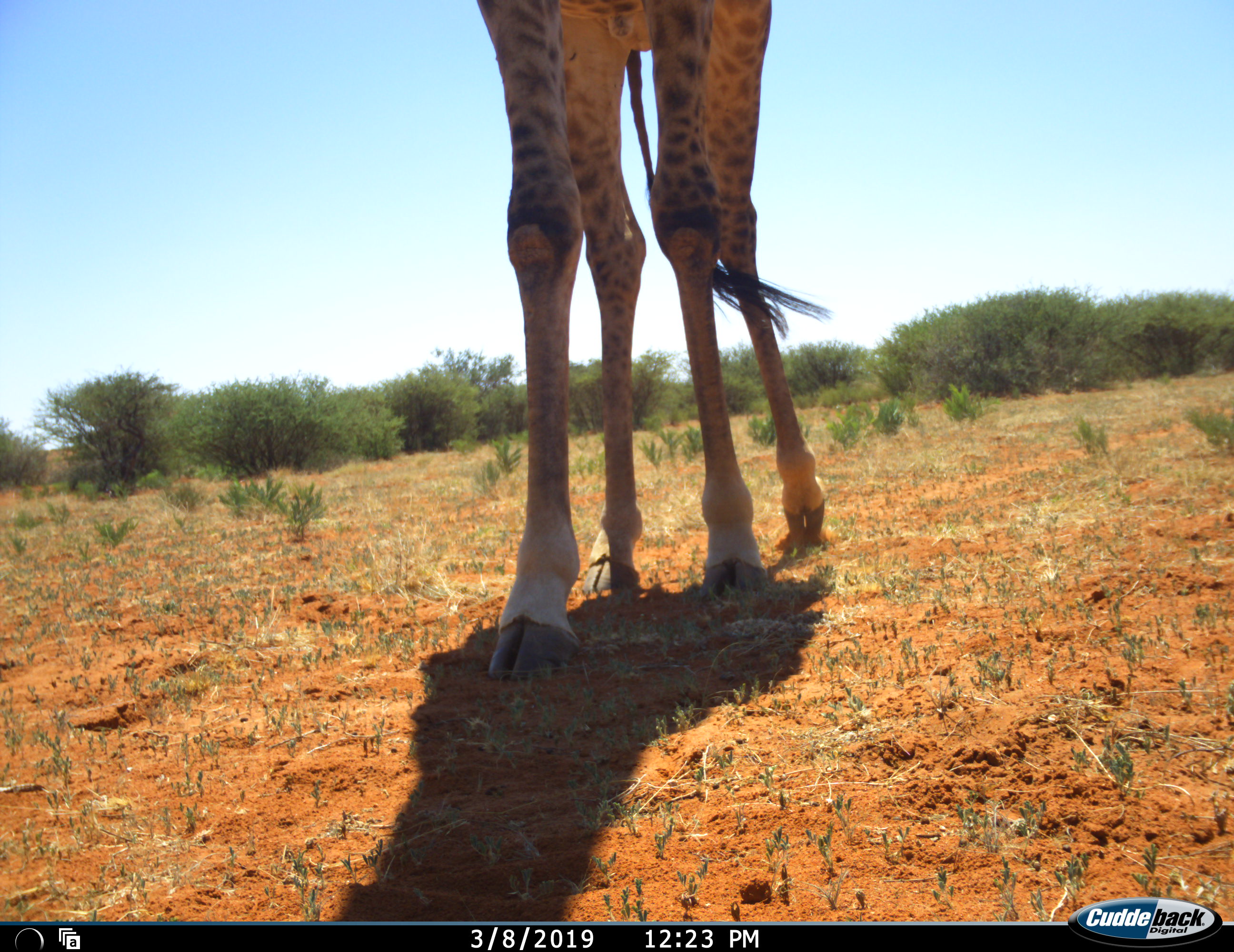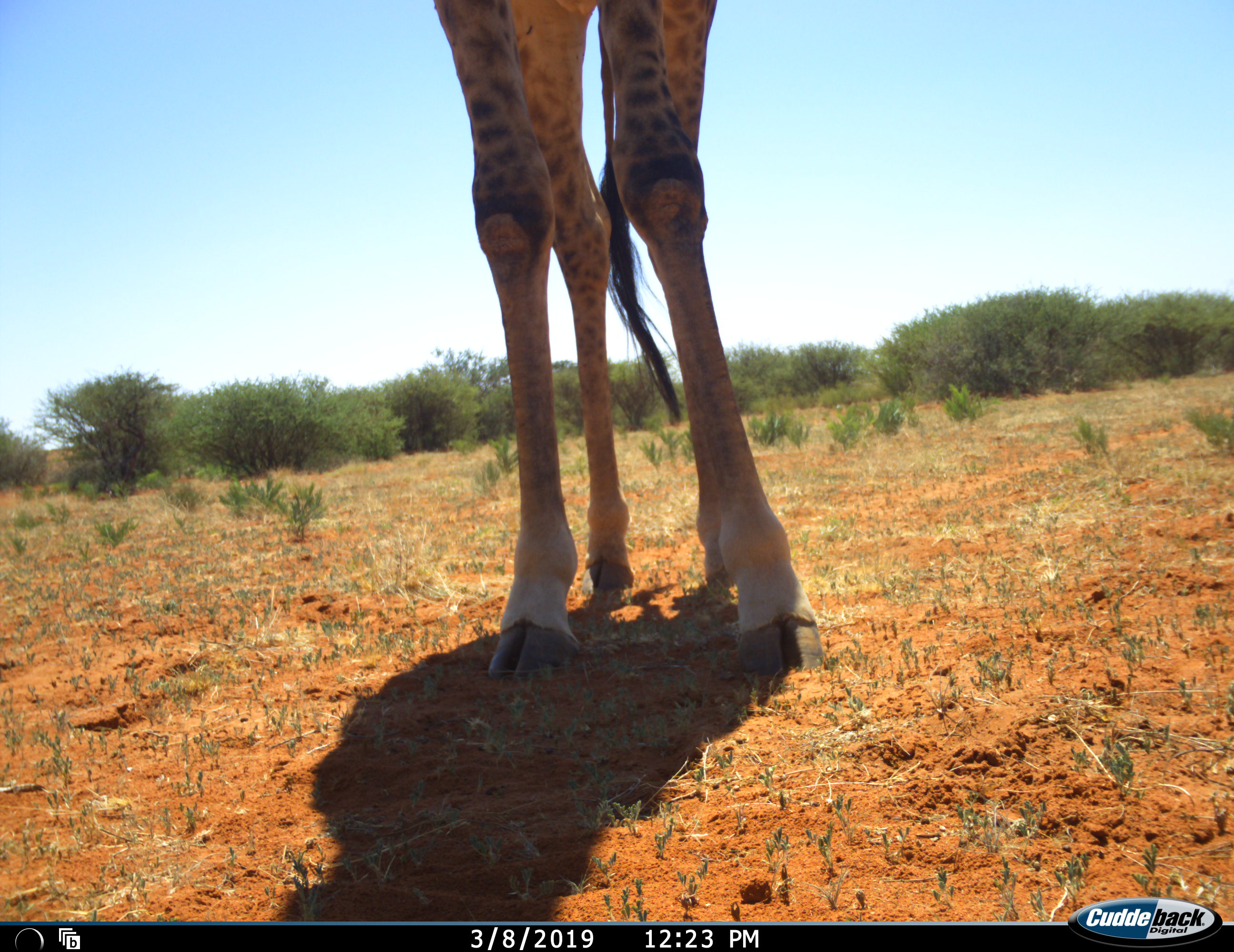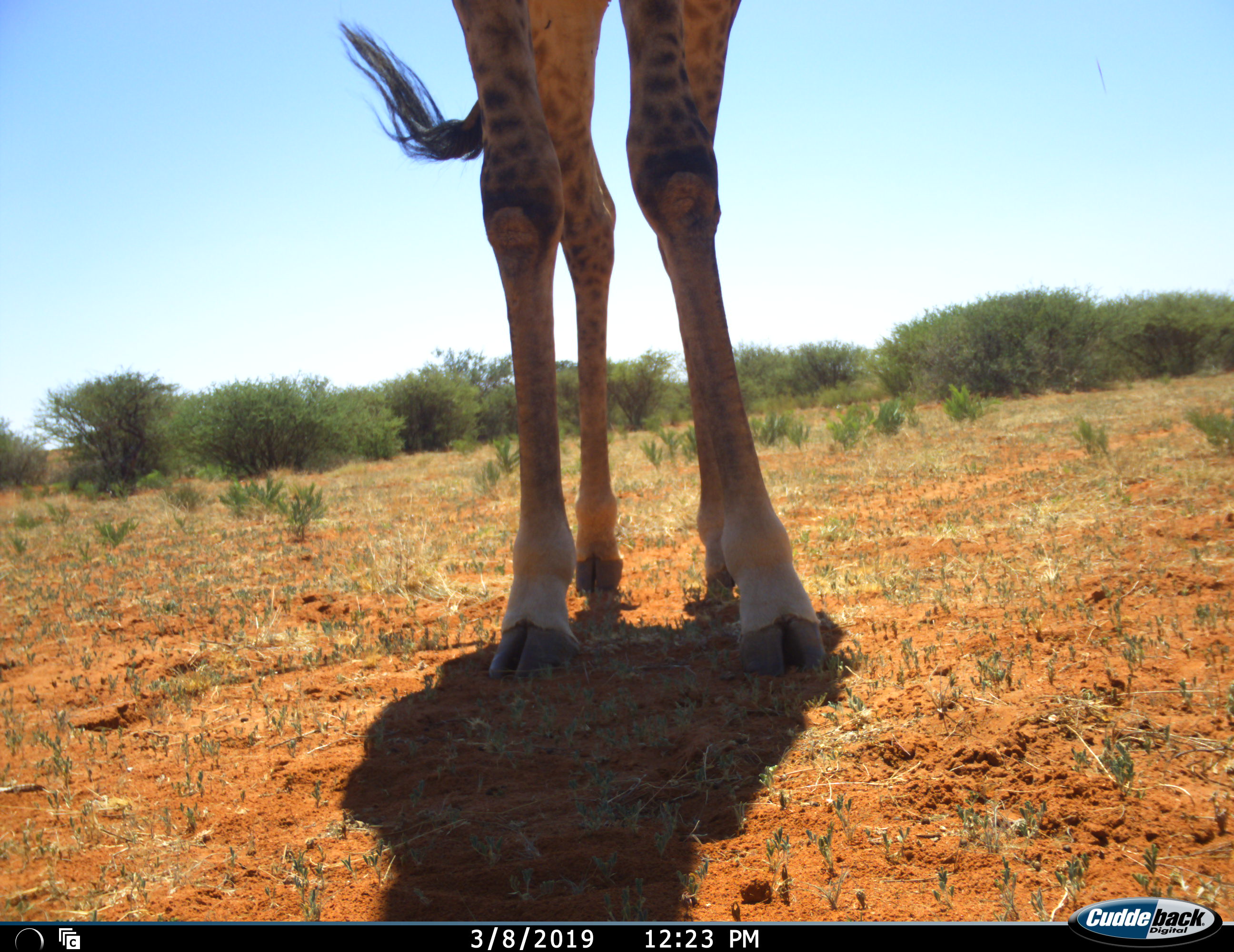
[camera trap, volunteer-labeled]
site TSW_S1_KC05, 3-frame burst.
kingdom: Animalia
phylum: Chordata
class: Mammalia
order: Artiodactyla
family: Giraffidae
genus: Giraffa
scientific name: Giraffa camelopardalis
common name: giraffe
Giraffe (Giraffa camelopardalis), count 1. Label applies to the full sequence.